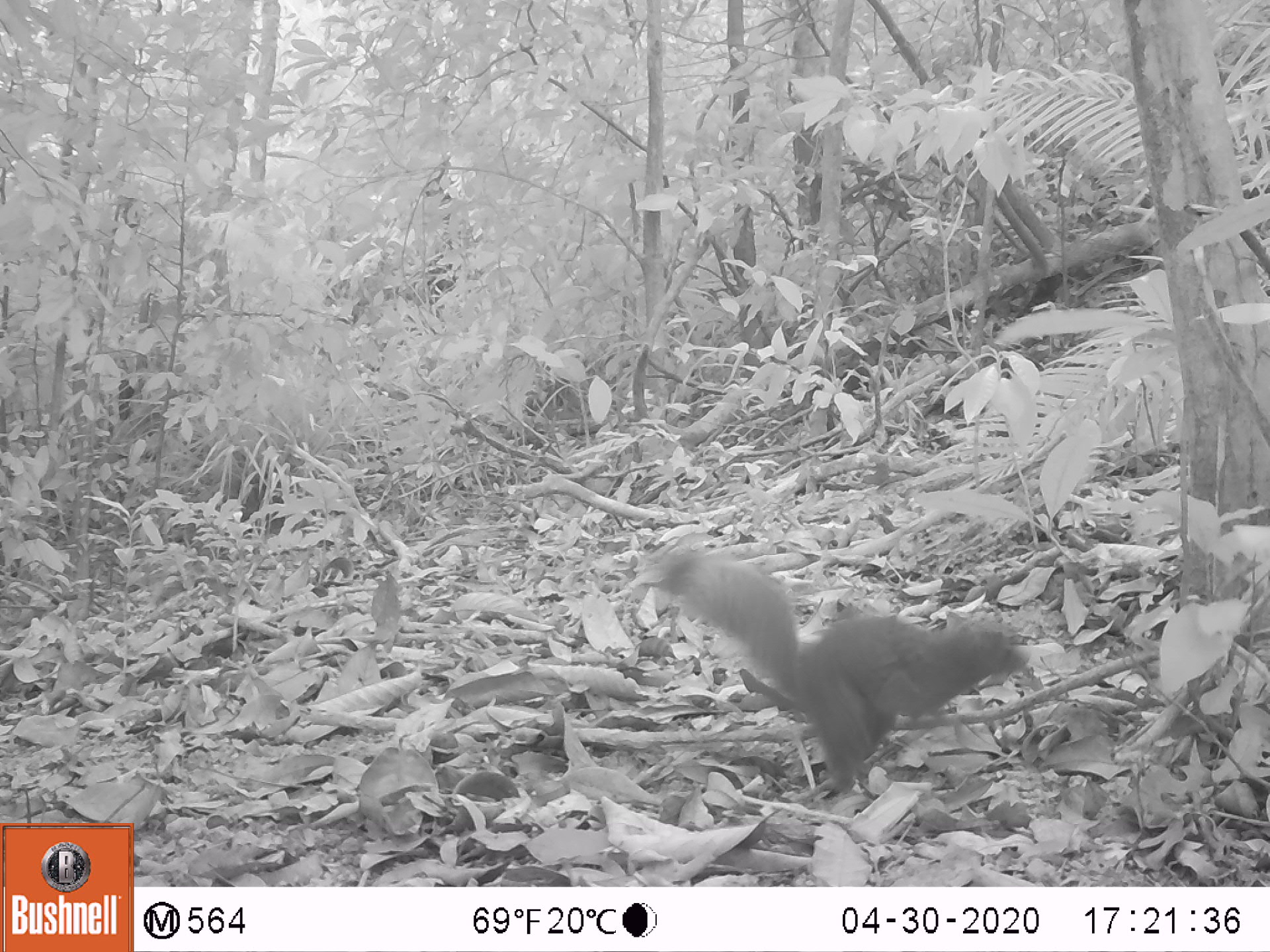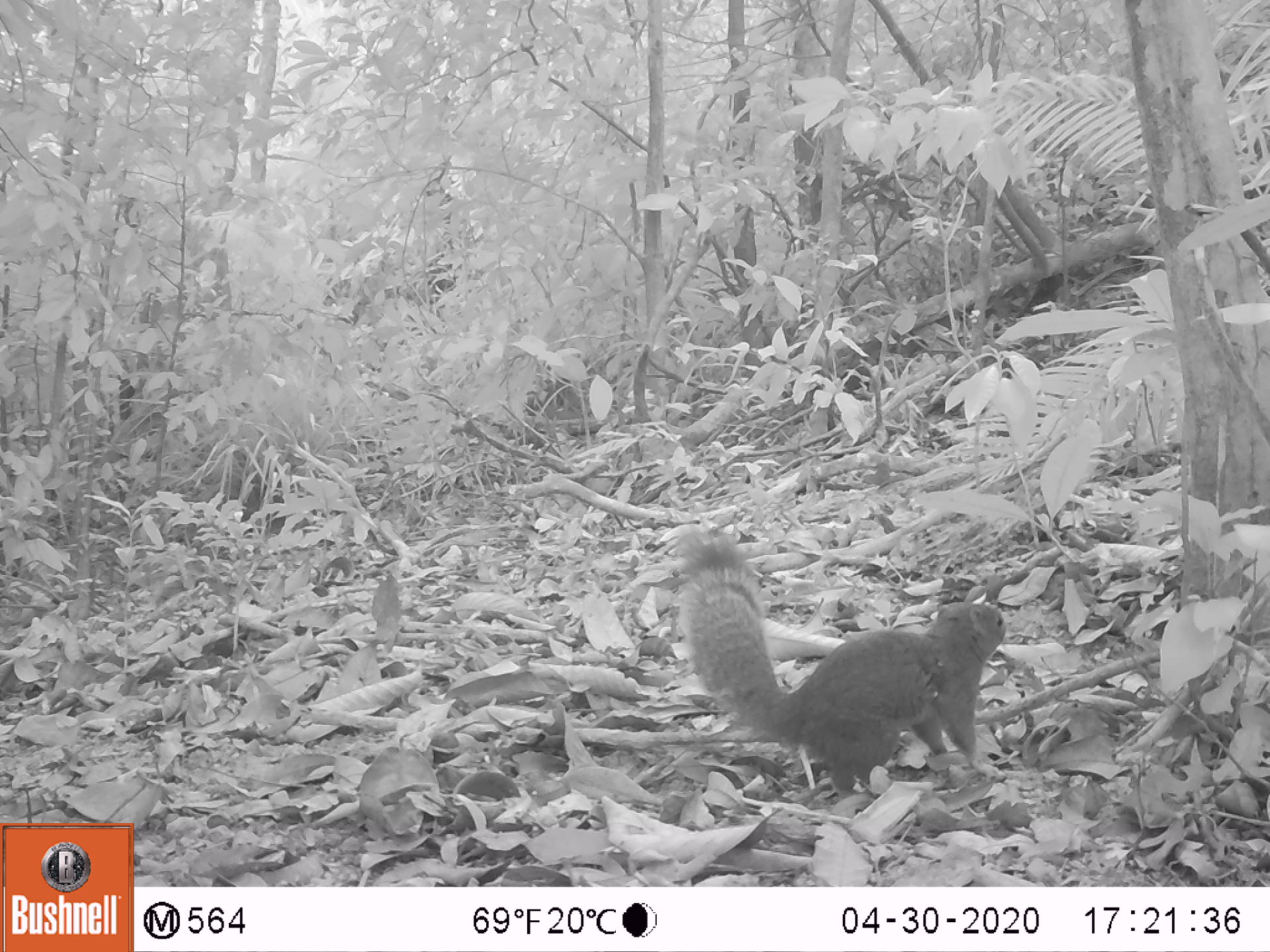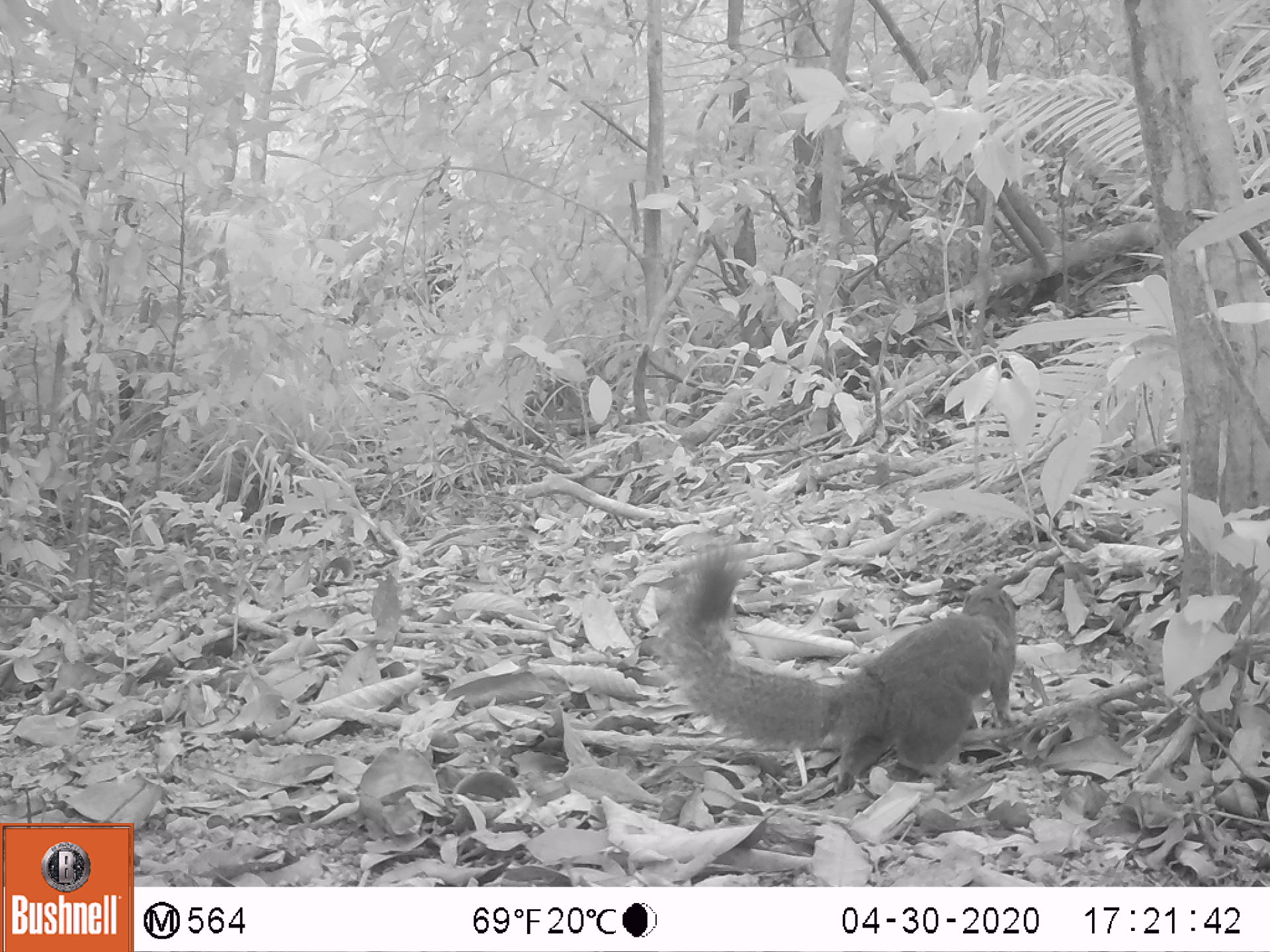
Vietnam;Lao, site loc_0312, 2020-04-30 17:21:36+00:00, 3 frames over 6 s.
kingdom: Animalia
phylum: Chordata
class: Mammalia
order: Rodentia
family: Sciuridae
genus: Callosciurus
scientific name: Callosciurus erythraeus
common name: pallas's squirrel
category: pallass squirrel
Pallass squirrel (pallas's squirrel) (Callosciurus erythraeus). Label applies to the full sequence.